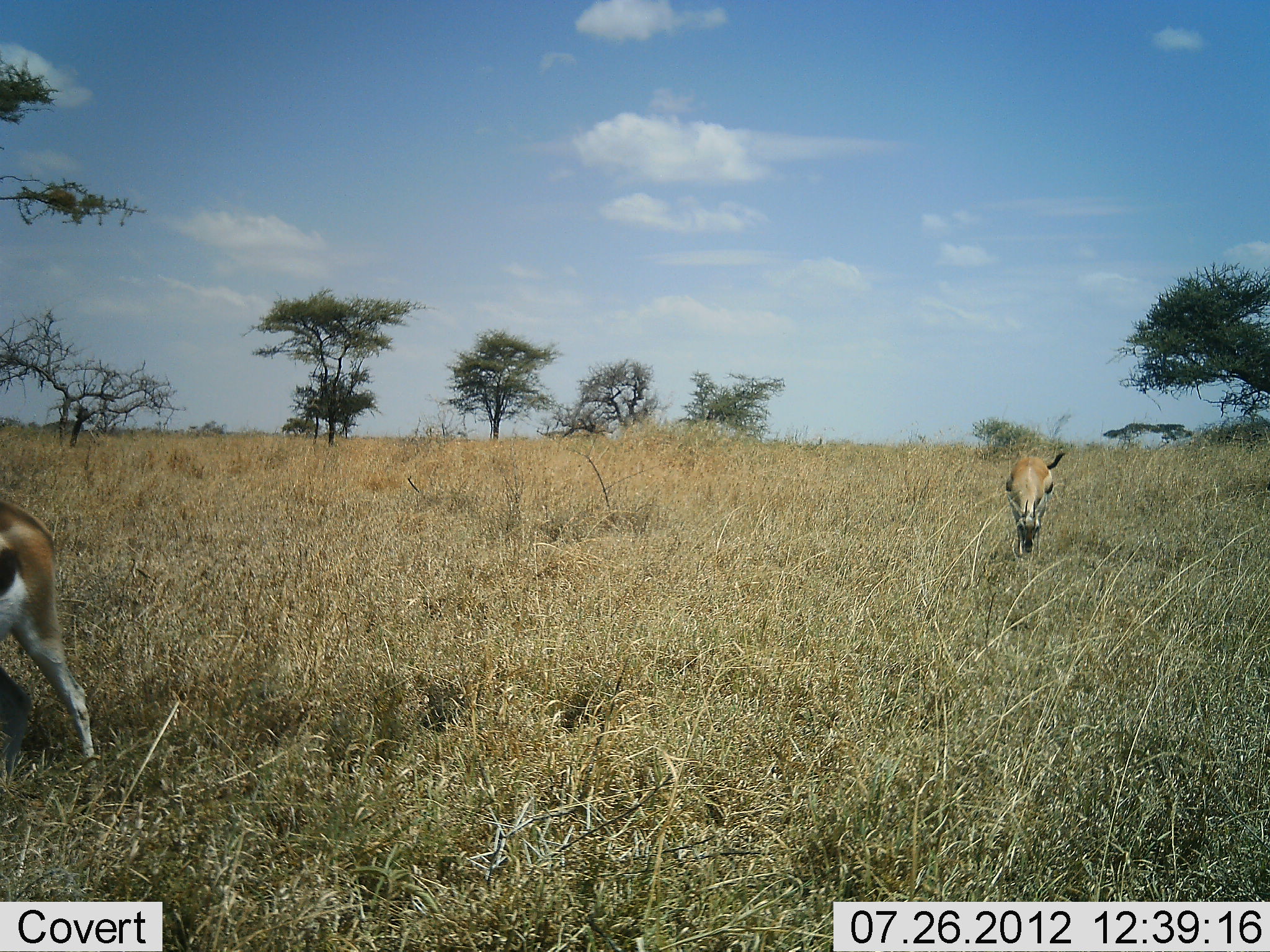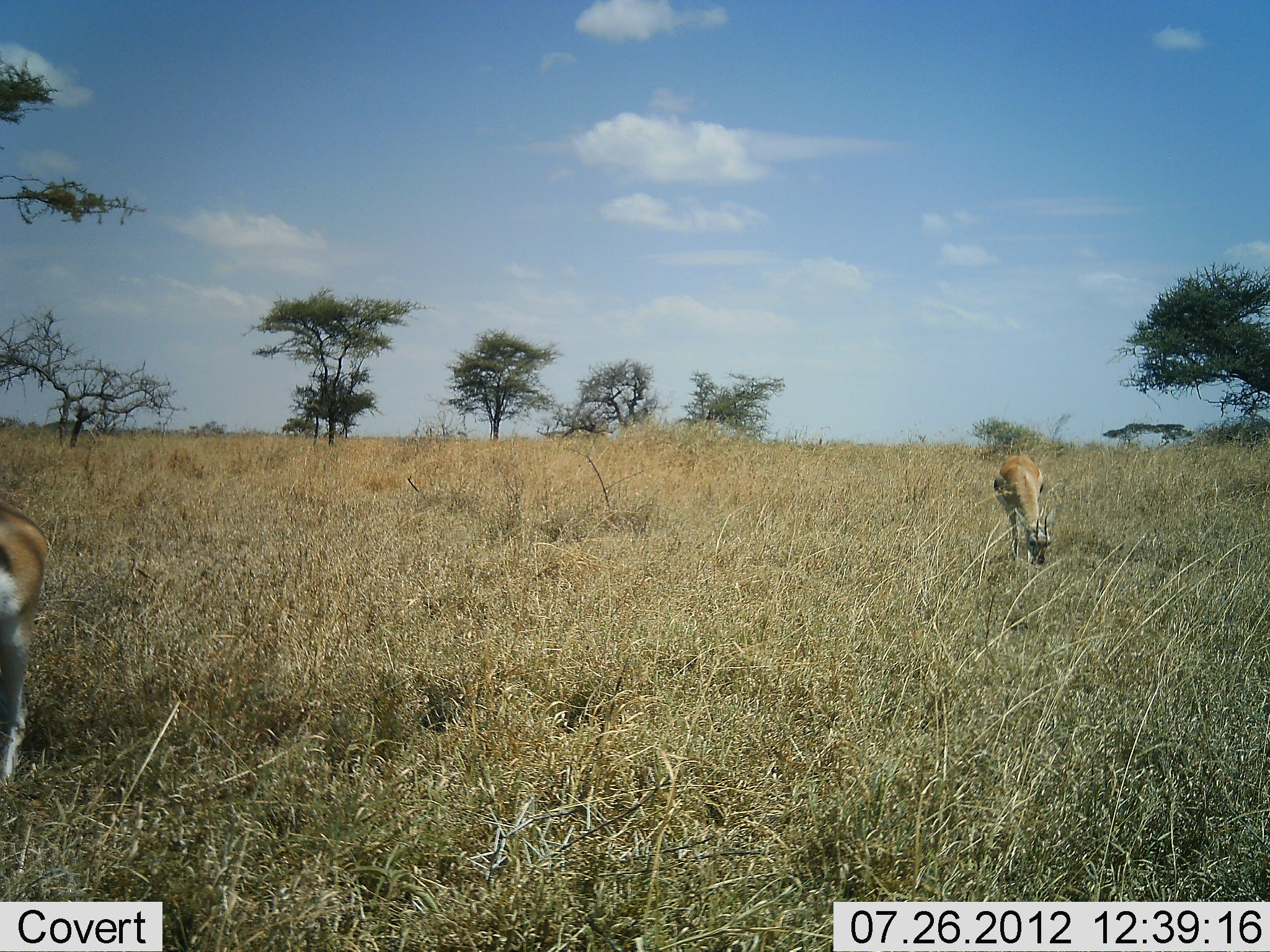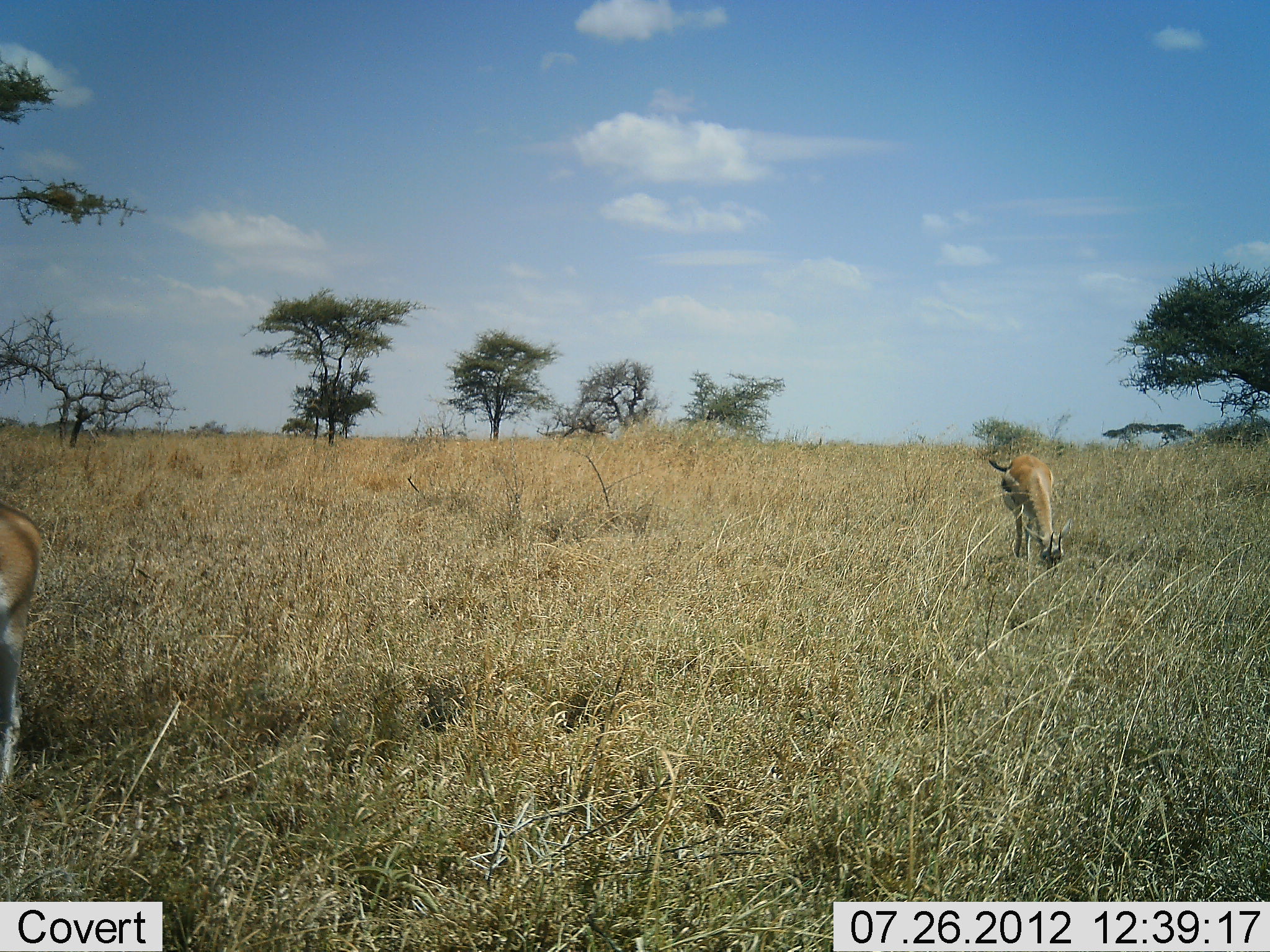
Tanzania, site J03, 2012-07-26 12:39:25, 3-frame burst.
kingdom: Animalia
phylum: Chordata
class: Mammalia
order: Artiodactyla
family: Bovidae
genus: Eudorcas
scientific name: Eudorcas thomsonii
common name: thomson's gazelle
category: gazellethomsons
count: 2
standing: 40%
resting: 0%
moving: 10%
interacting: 0%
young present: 0%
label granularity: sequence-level